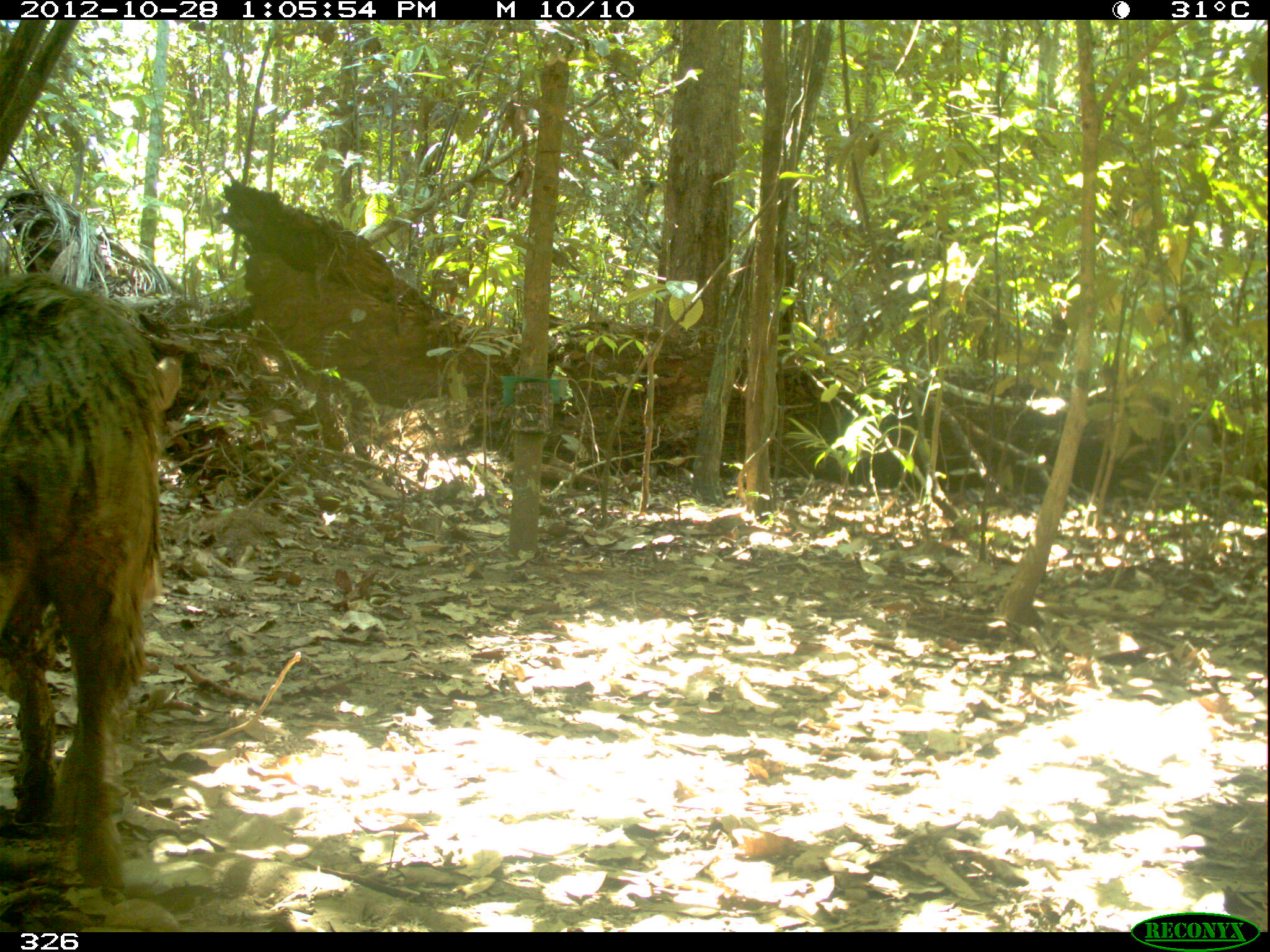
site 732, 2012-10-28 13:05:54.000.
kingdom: Animalia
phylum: Chordata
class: Mammalia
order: Artiodactyla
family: Tayassuidae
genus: Tayassu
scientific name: Tayassu pecari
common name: white-lipped peccary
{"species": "Tayassu pecari (white-lipped peccary)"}